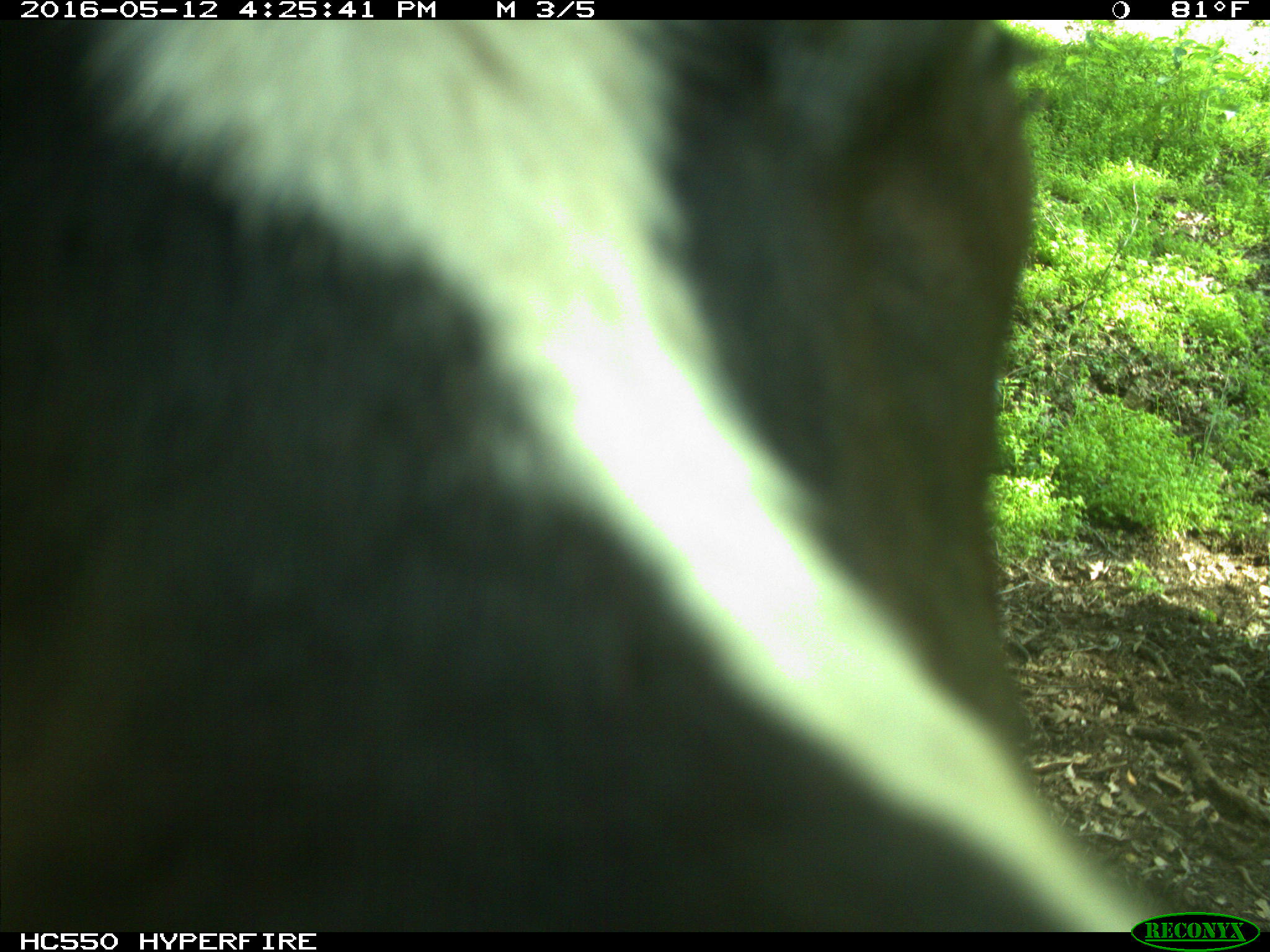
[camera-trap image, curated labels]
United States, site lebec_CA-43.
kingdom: Animalia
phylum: Chordata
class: Mammalia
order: Artiodactyla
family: Bovidae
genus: Bos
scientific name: Bos taurus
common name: domestic cow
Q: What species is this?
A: Bos taurus (domestic cow).